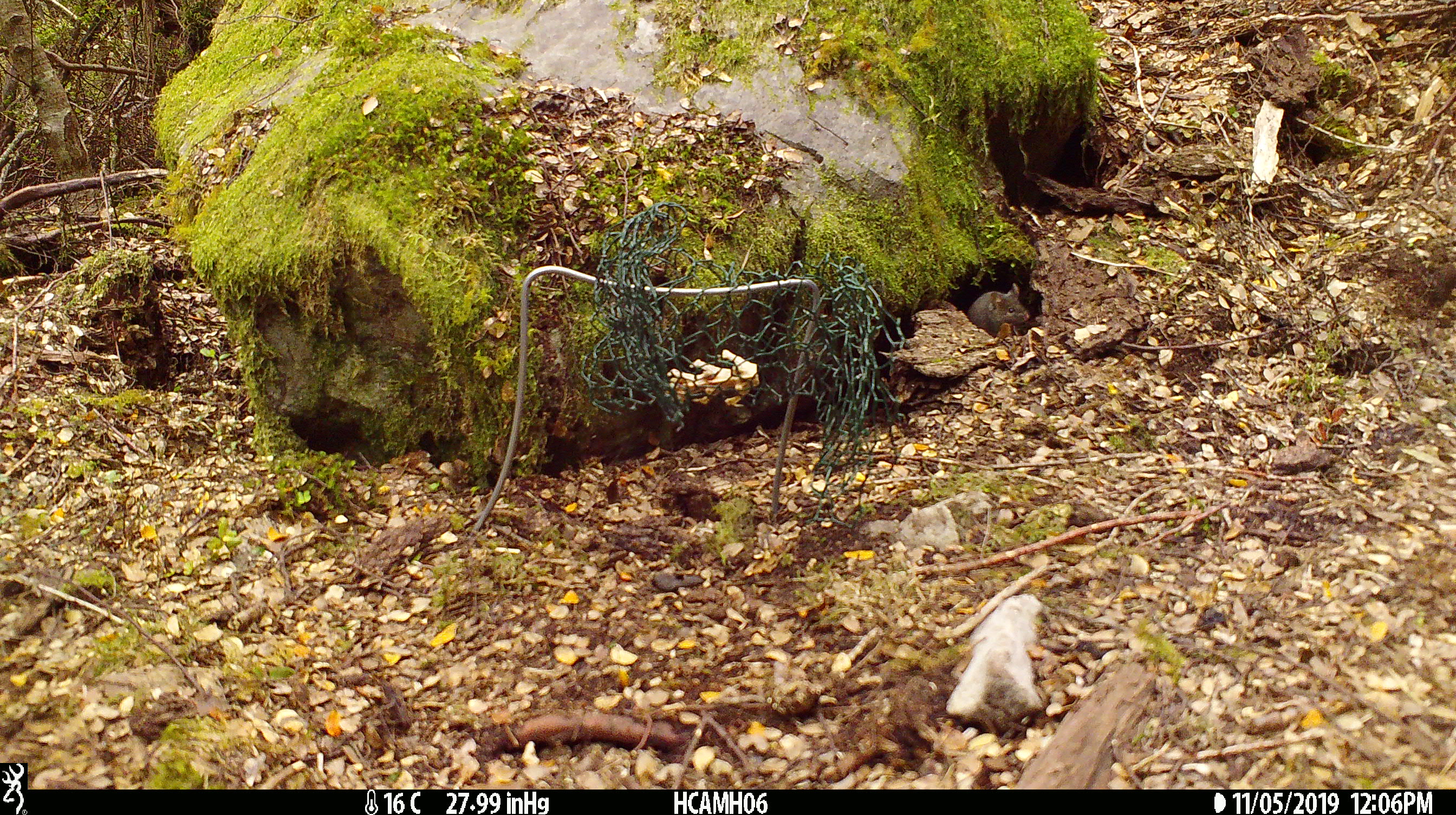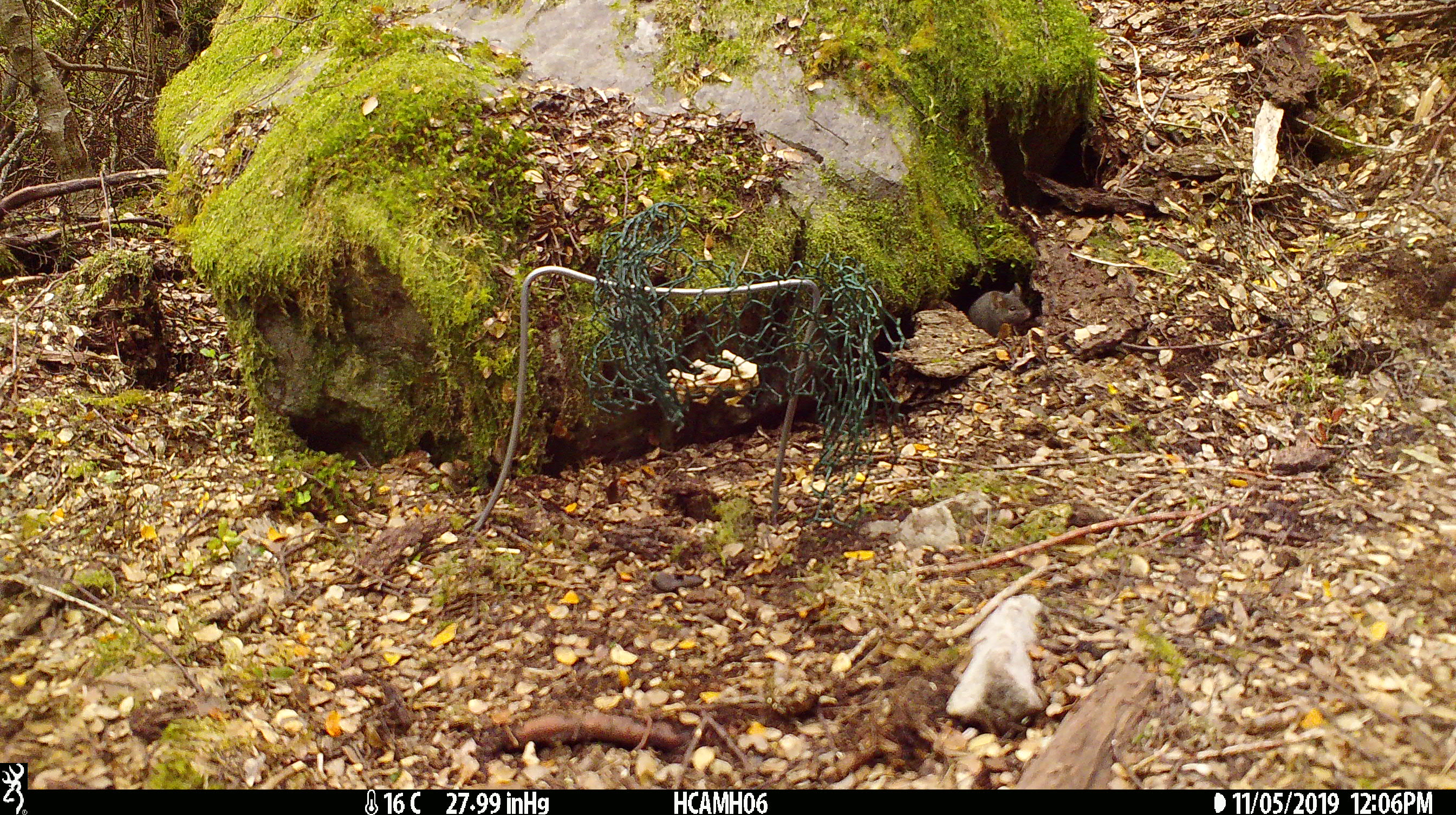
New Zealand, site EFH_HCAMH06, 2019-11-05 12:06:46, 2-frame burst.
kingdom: Animalia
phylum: Chordata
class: Mammalia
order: Rodentia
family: Muridae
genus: Mus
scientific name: Mus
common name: mouse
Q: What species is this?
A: Mouse (Mus).